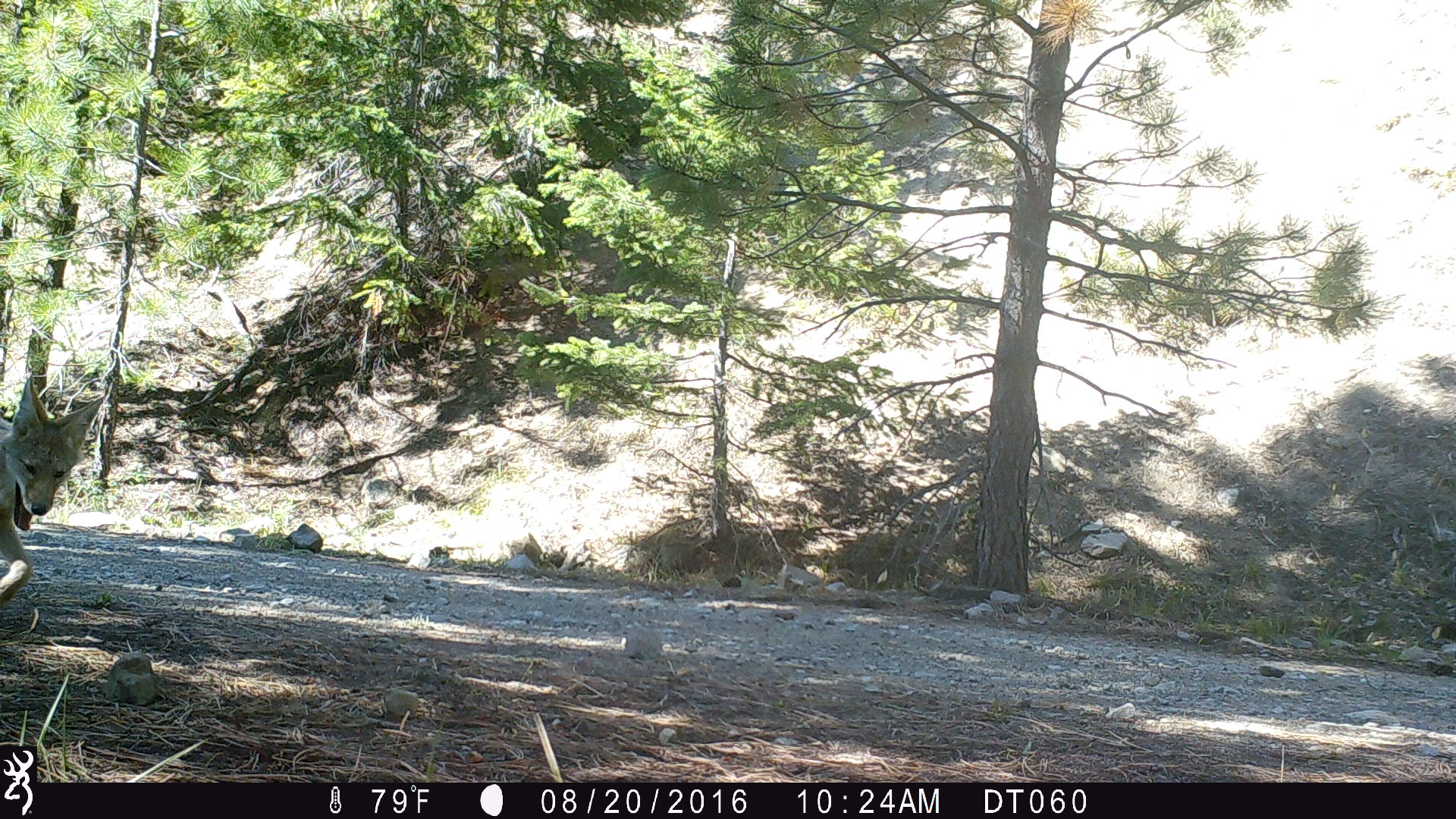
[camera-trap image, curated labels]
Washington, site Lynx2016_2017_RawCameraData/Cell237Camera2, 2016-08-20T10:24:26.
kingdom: Animalia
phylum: Chordata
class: Mammalia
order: Carnivora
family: Canidae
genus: Canis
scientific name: Canis latrans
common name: coyote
Canis latrans (coyote). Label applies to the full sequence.